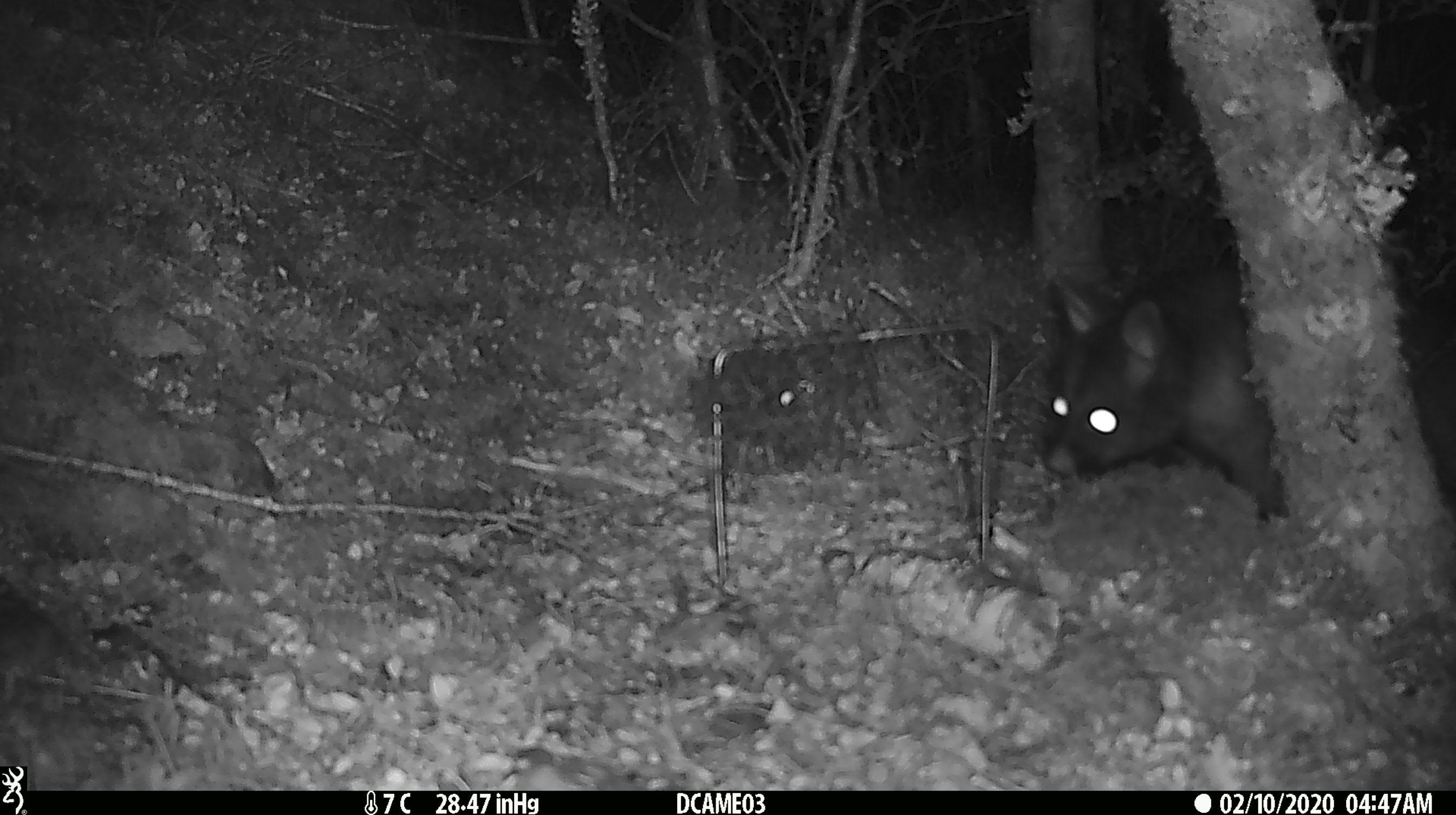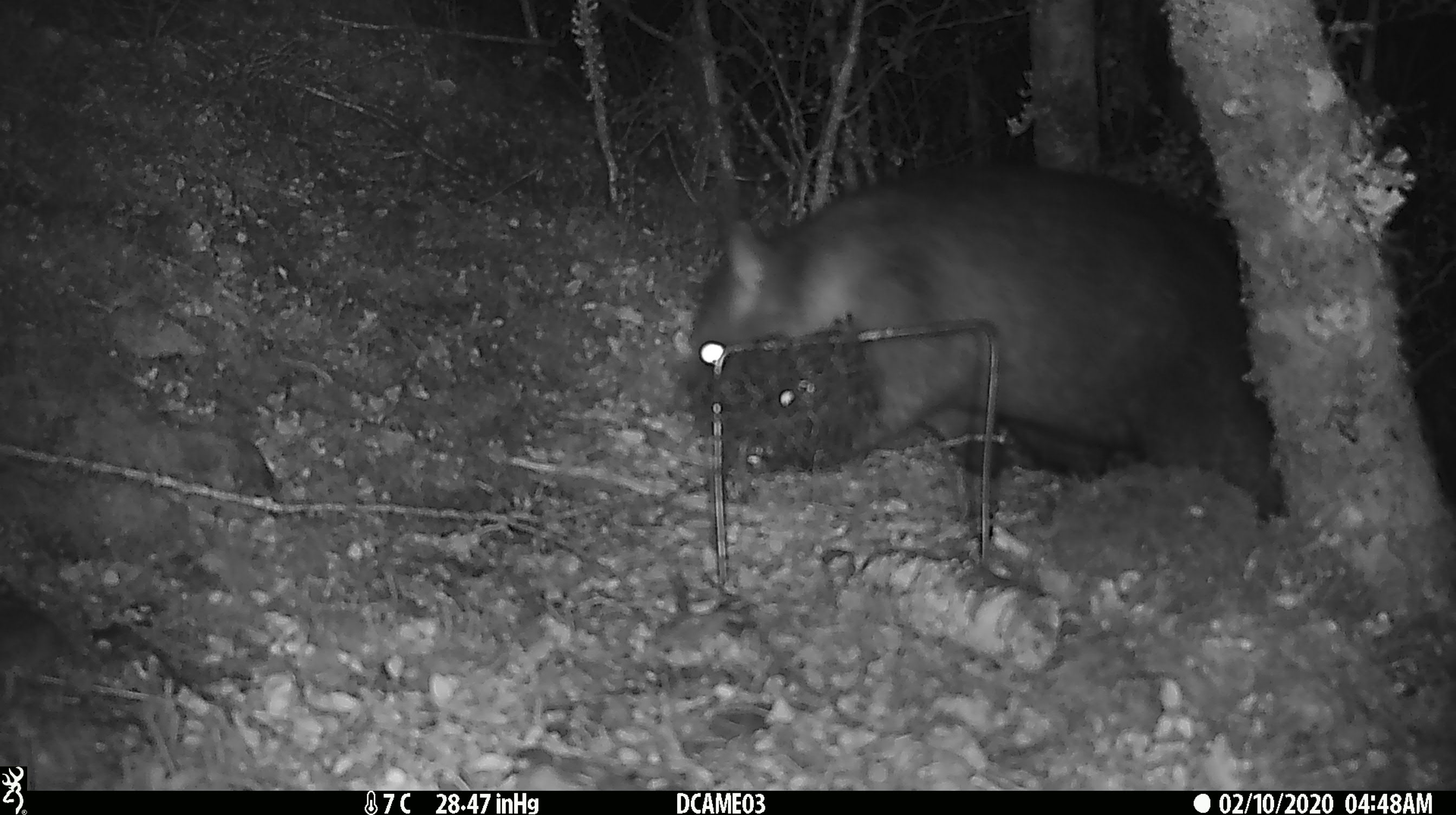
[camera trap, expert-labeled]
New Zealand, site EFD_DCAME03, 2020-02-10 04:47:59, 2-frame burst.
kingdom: Animalia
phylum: Chordata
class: Mammalia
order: Diprotodontia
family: Phalangeridae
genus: Trichosurus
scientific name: Trichosurus vulpecula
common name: common brushtail possum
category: possum